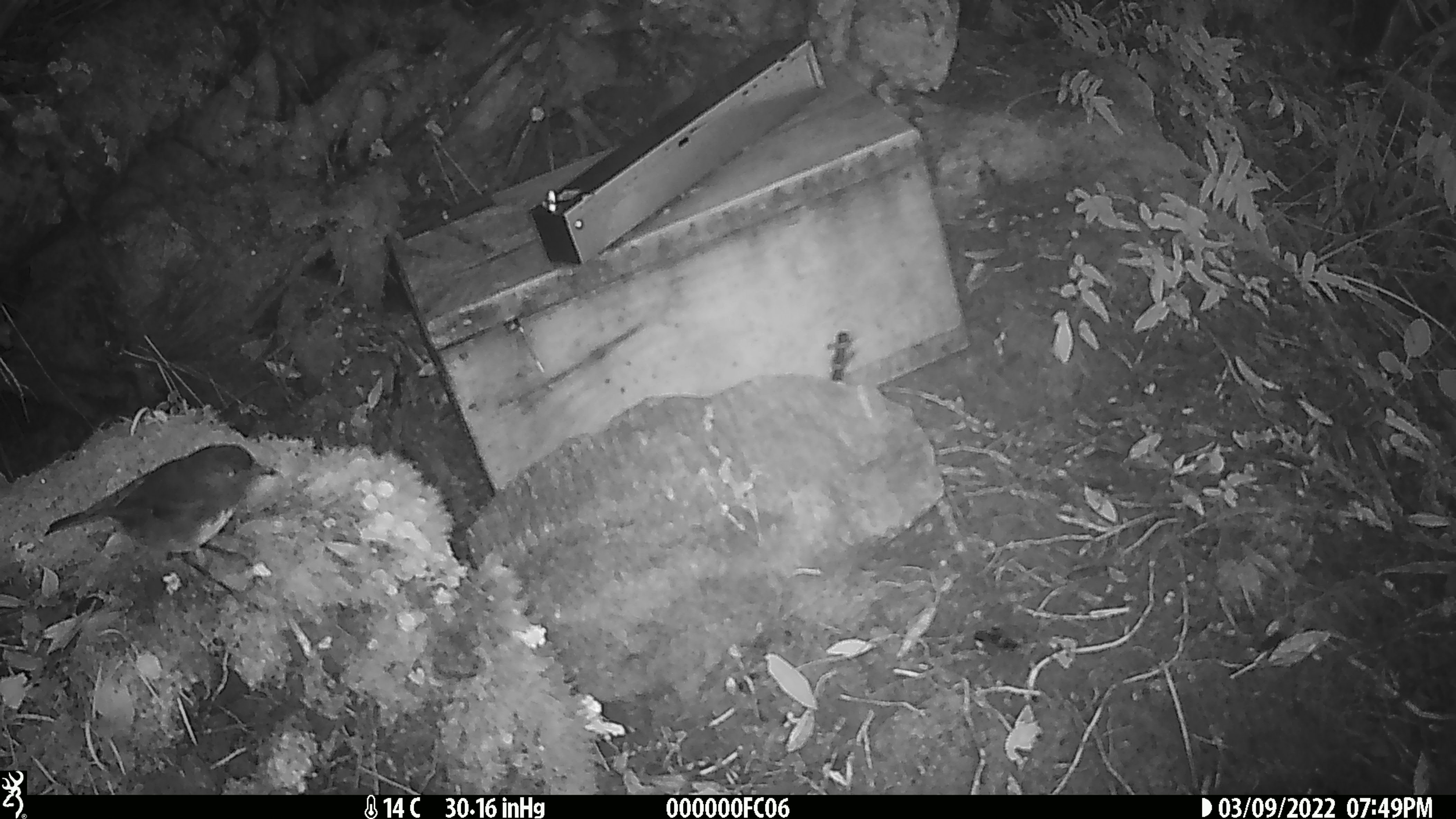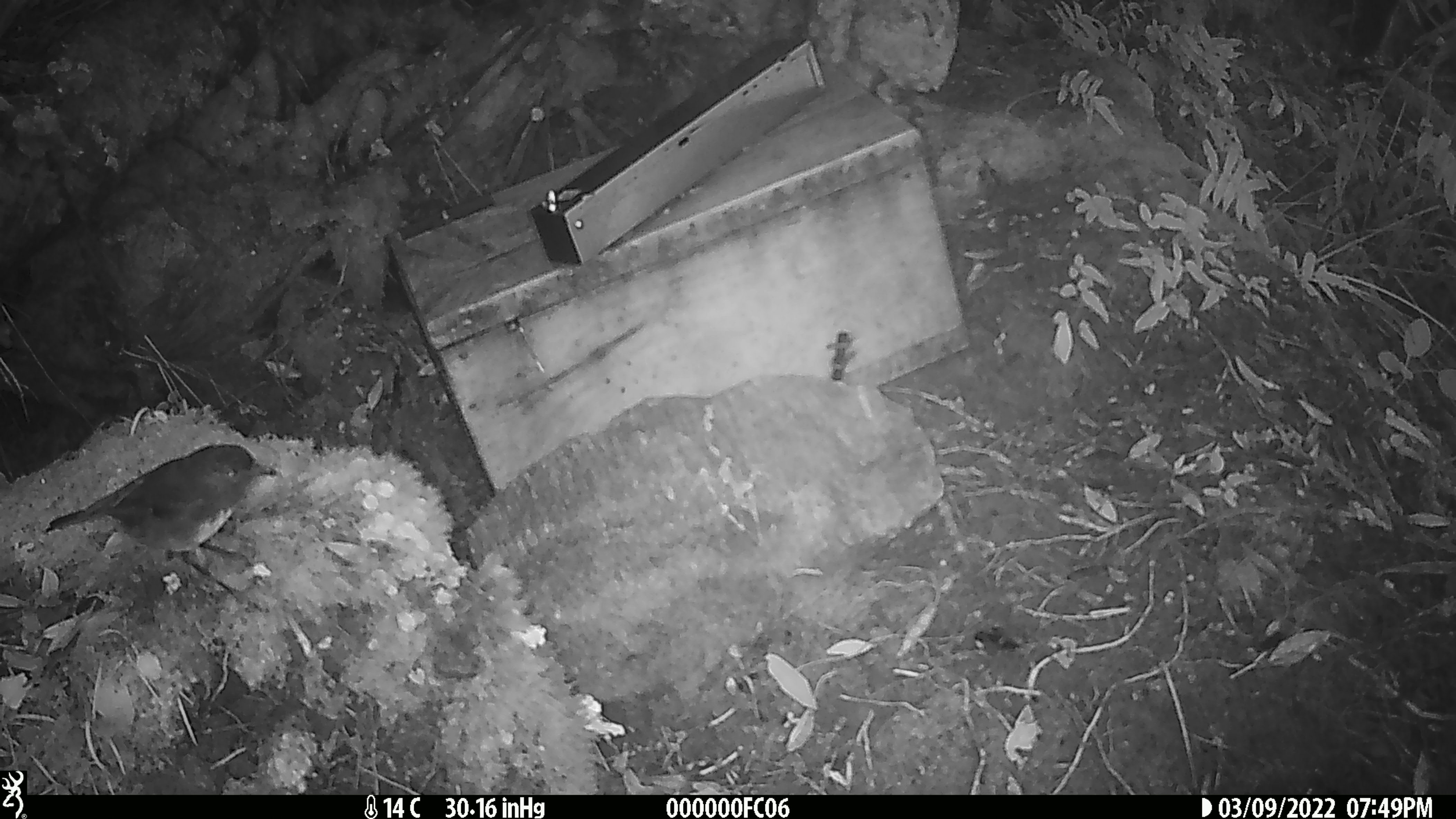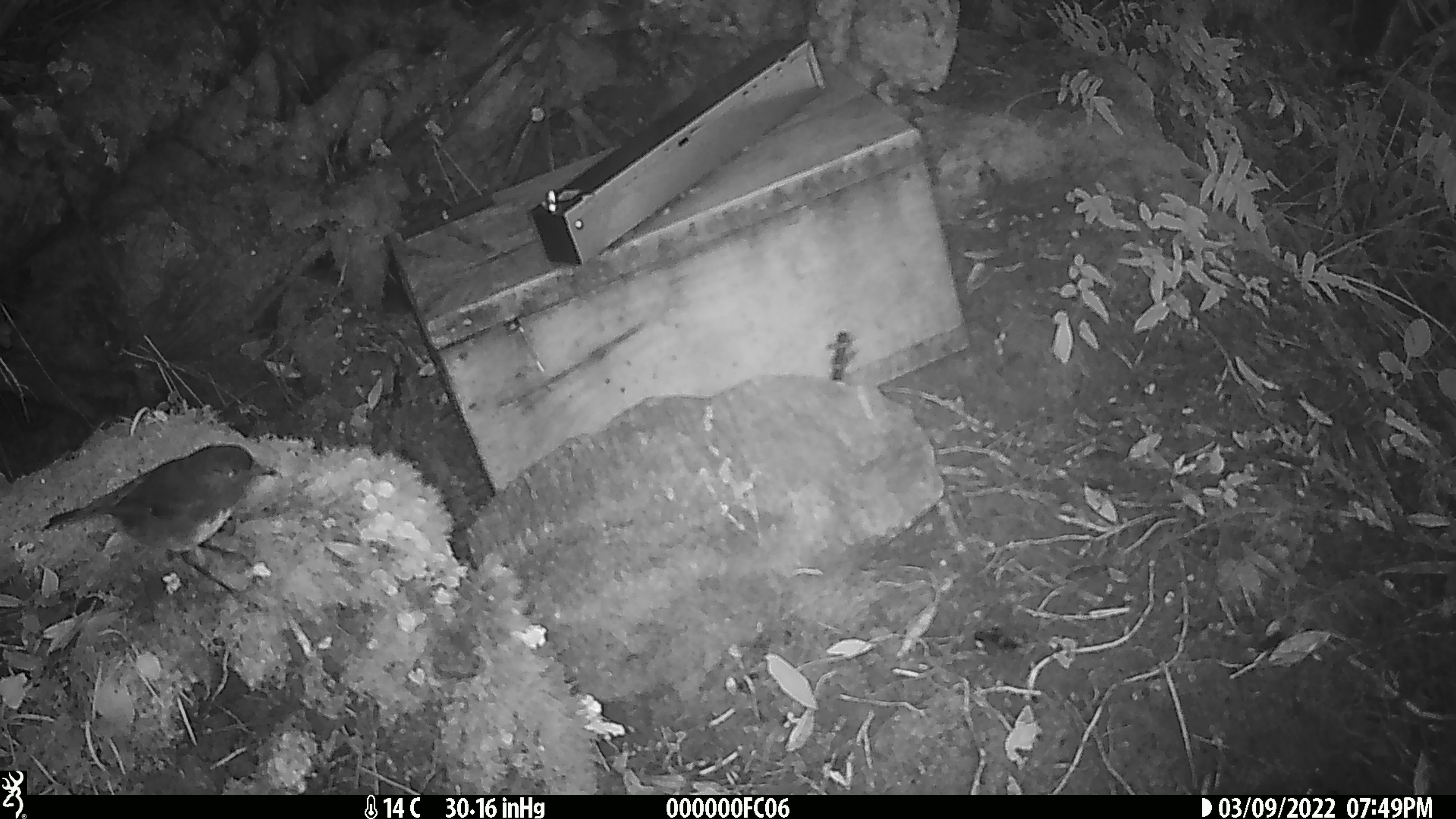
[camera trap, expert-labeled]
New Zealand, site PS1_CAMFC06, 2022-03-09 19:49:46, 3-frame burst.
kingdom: Animalia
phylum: Chordata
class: Aves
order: Passeriformes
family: Petroicidae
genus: Petroica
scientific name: Petroica australis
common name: new zealand robin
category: robin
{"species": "robin (new zealand robin) (Petroica australis)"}